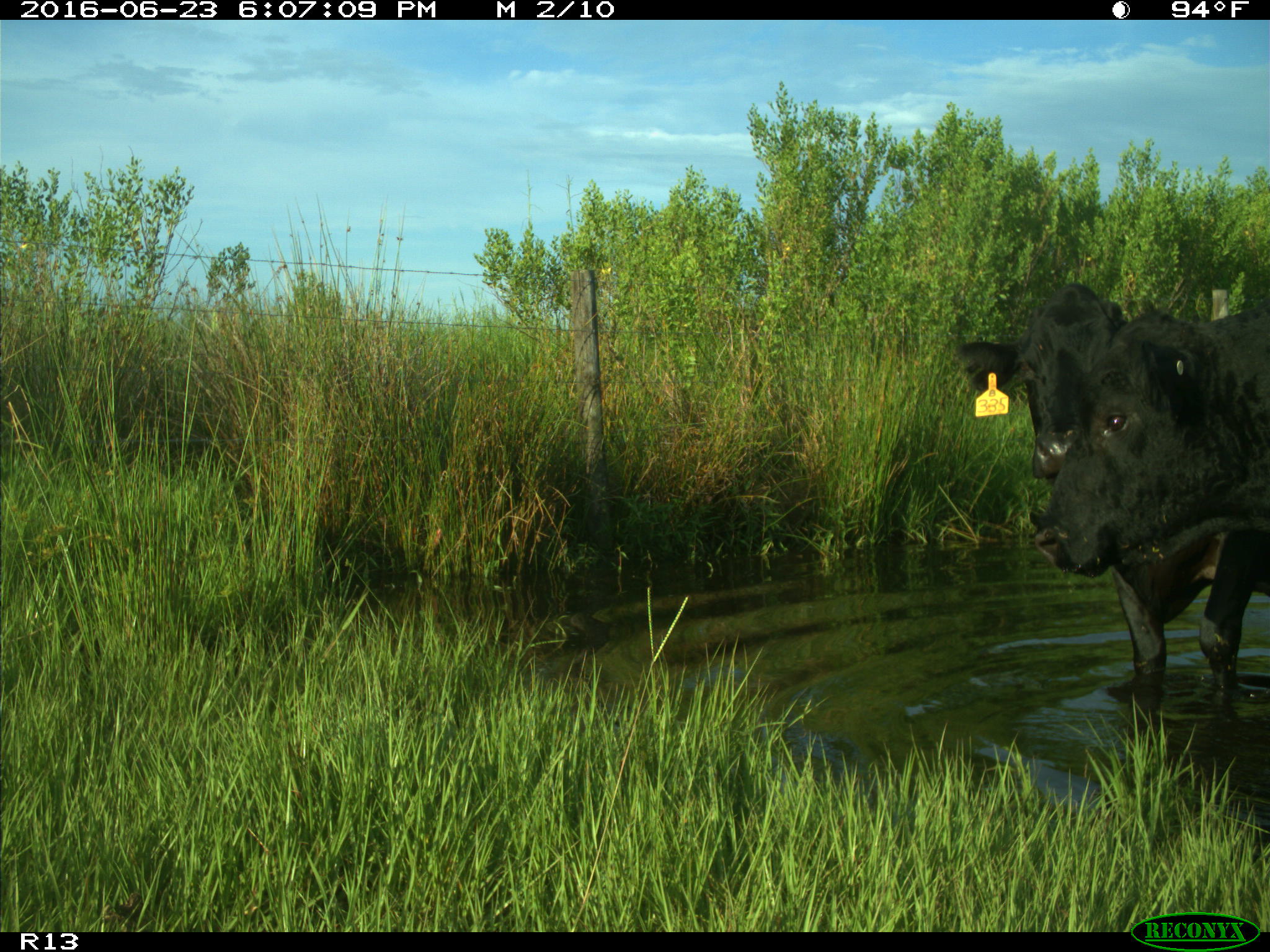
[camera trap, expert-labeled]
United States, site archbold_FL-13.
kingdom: Animalia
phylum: Chordata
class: Mammalia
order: Artiodactyla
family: Bovidae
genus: Bos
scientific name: Bos taurus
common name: domestic cow